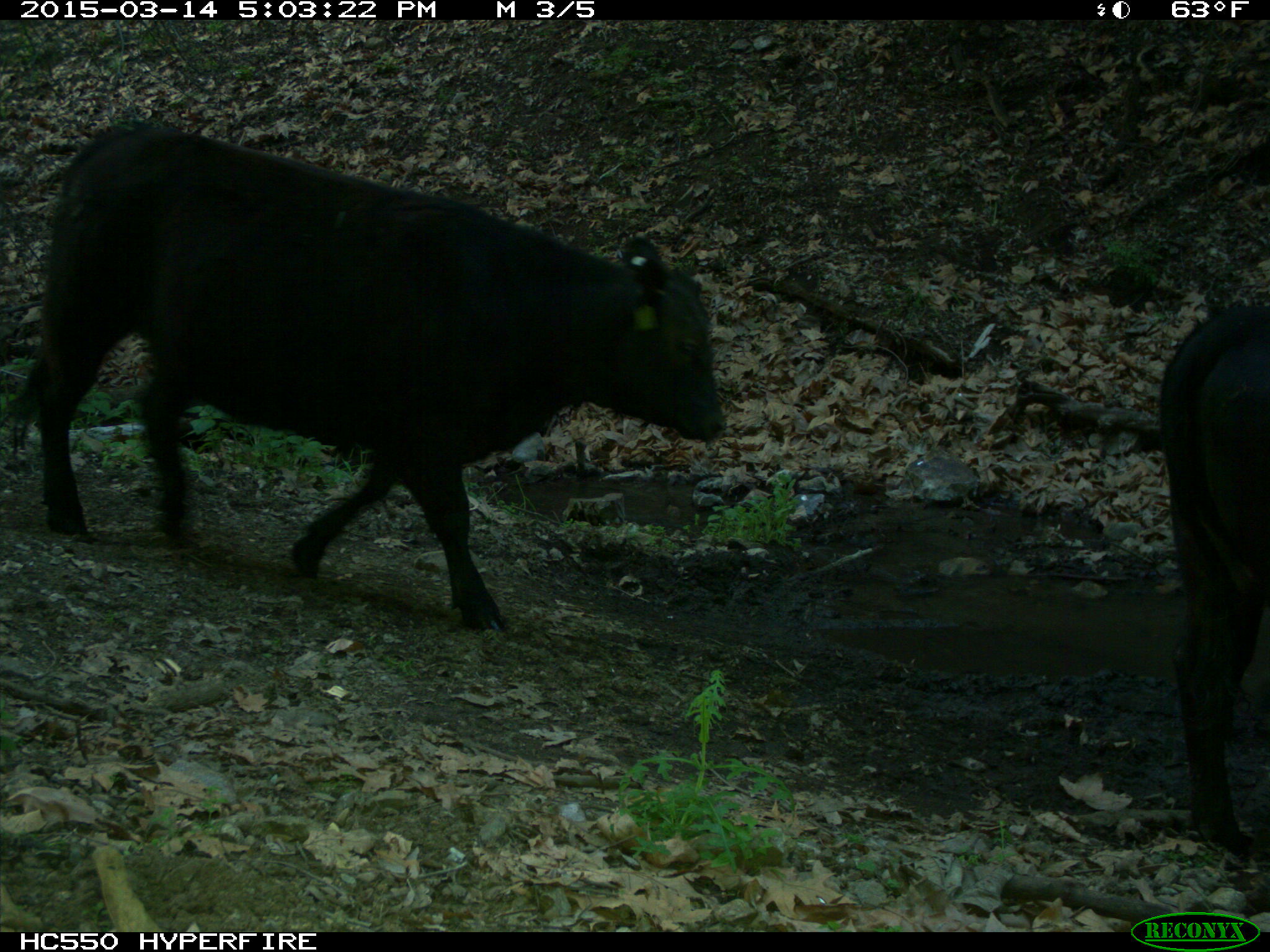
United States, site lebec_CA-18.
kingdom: Animalia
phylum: Chordata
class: Mammalia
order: Artiodactyla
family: Bovidae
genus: Bos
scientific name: Bos taurus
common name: domestic cow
Bos taurus (domestic cow).